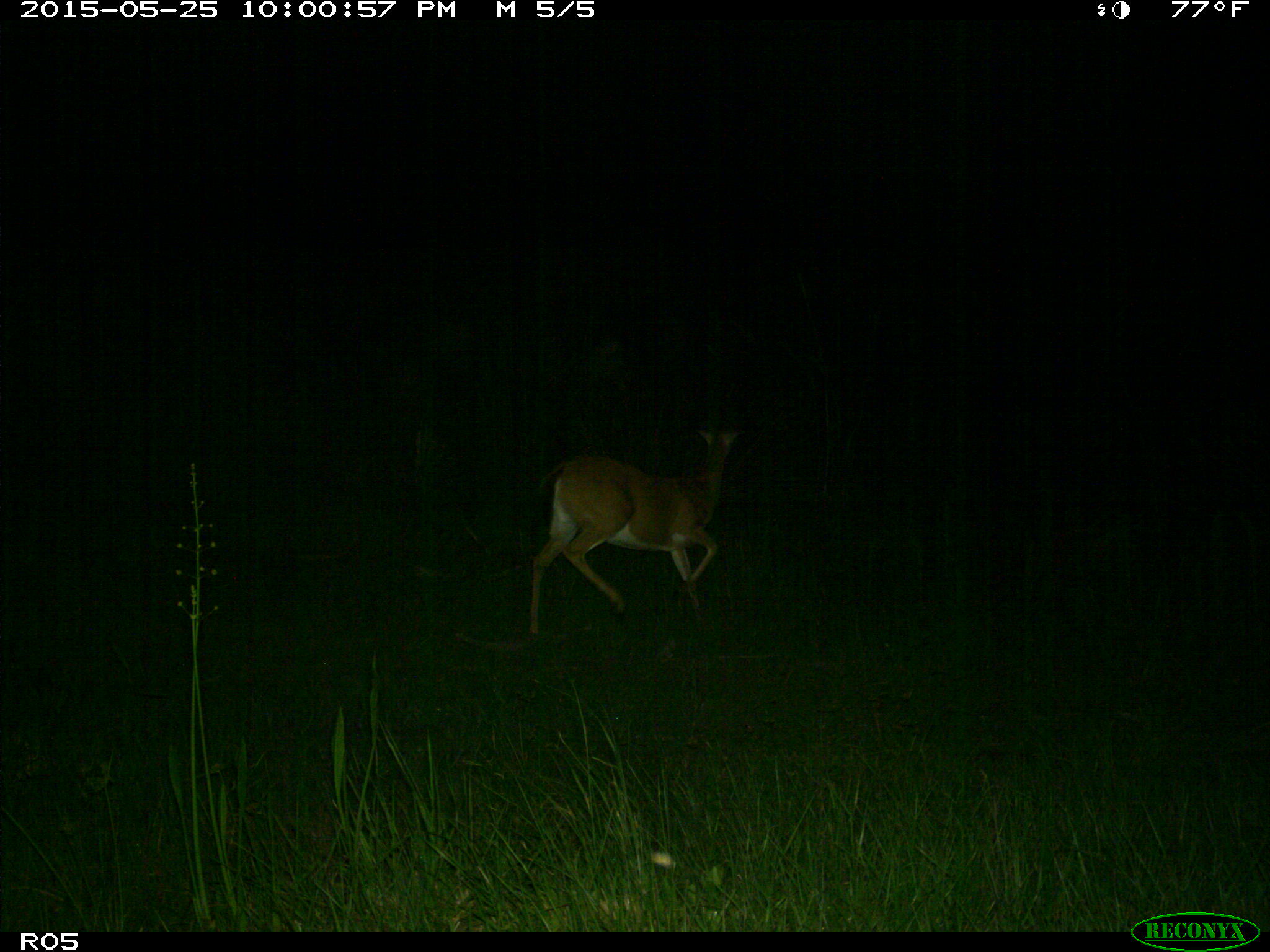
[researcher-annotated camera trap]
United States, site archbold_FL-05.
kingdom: Animalia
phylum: Chordata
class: Mammalia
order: Artiodactyla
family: Cervidae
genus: Odocoileus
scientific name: Odocoileus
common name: deer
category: unidentified deer